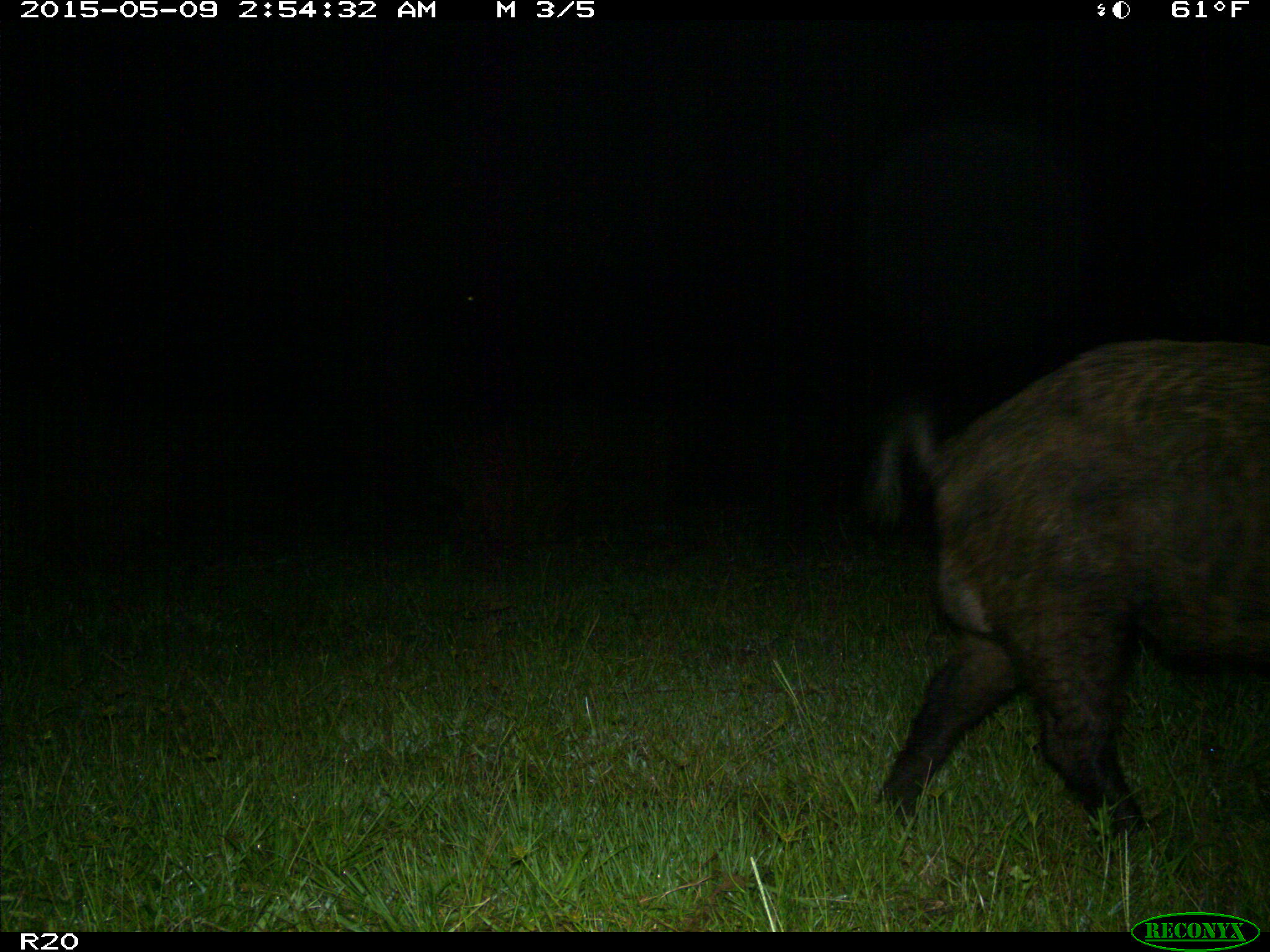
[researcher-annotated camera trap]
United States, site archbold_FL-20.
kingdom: Animalia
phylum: Chordata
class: Mammalia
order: Artiodactyla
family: Suidae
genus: Sus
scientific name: Sus scrofa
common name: wild boar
Sus scrofa (wild boar).